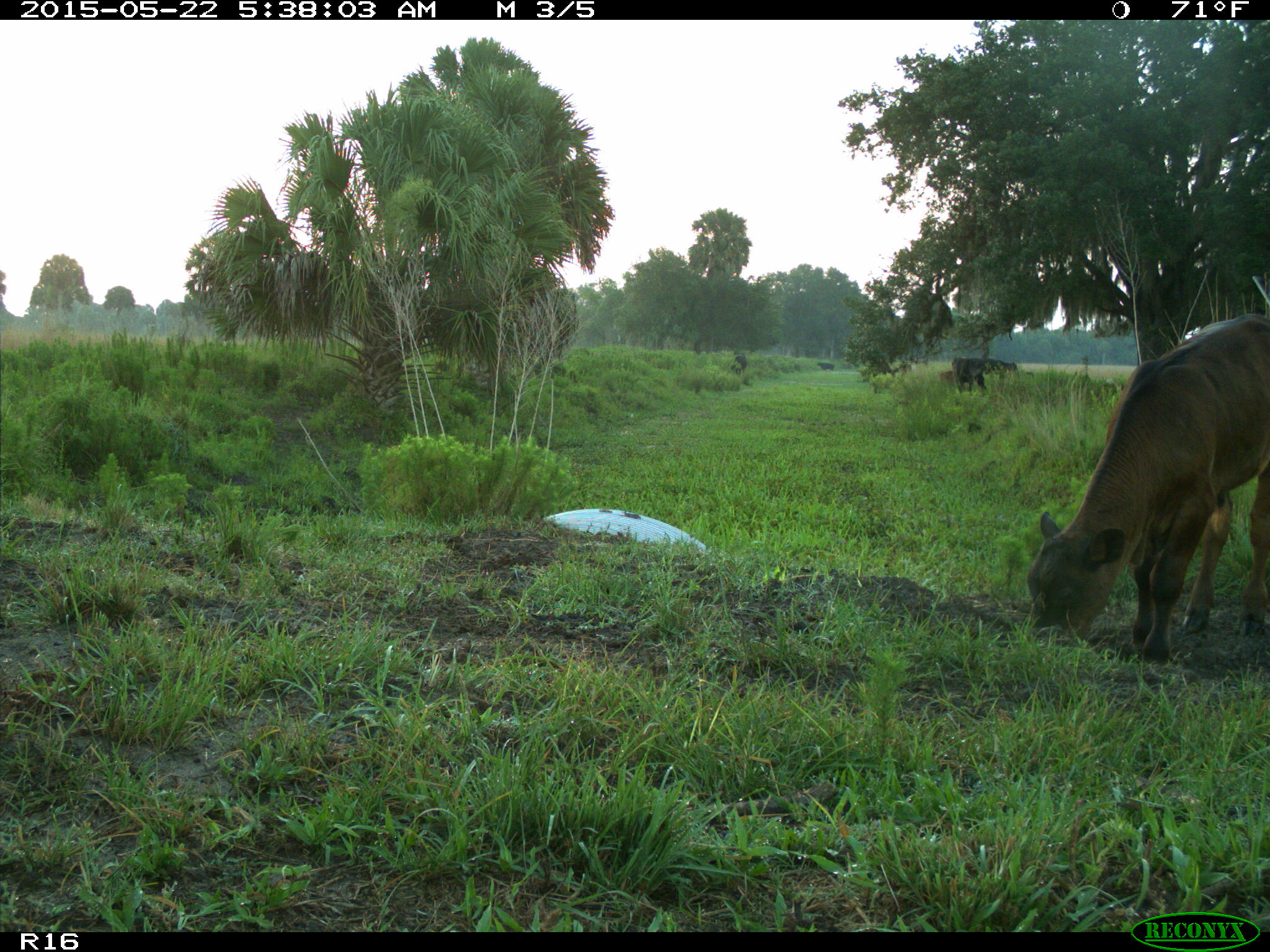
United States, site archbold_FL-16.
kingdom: Animalia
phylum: Chordata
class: Mammalia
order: Artiodactyla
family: Bovidae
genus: Bos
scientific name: Bos taurus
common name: domestic cow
Bos taurus (domestic cow).